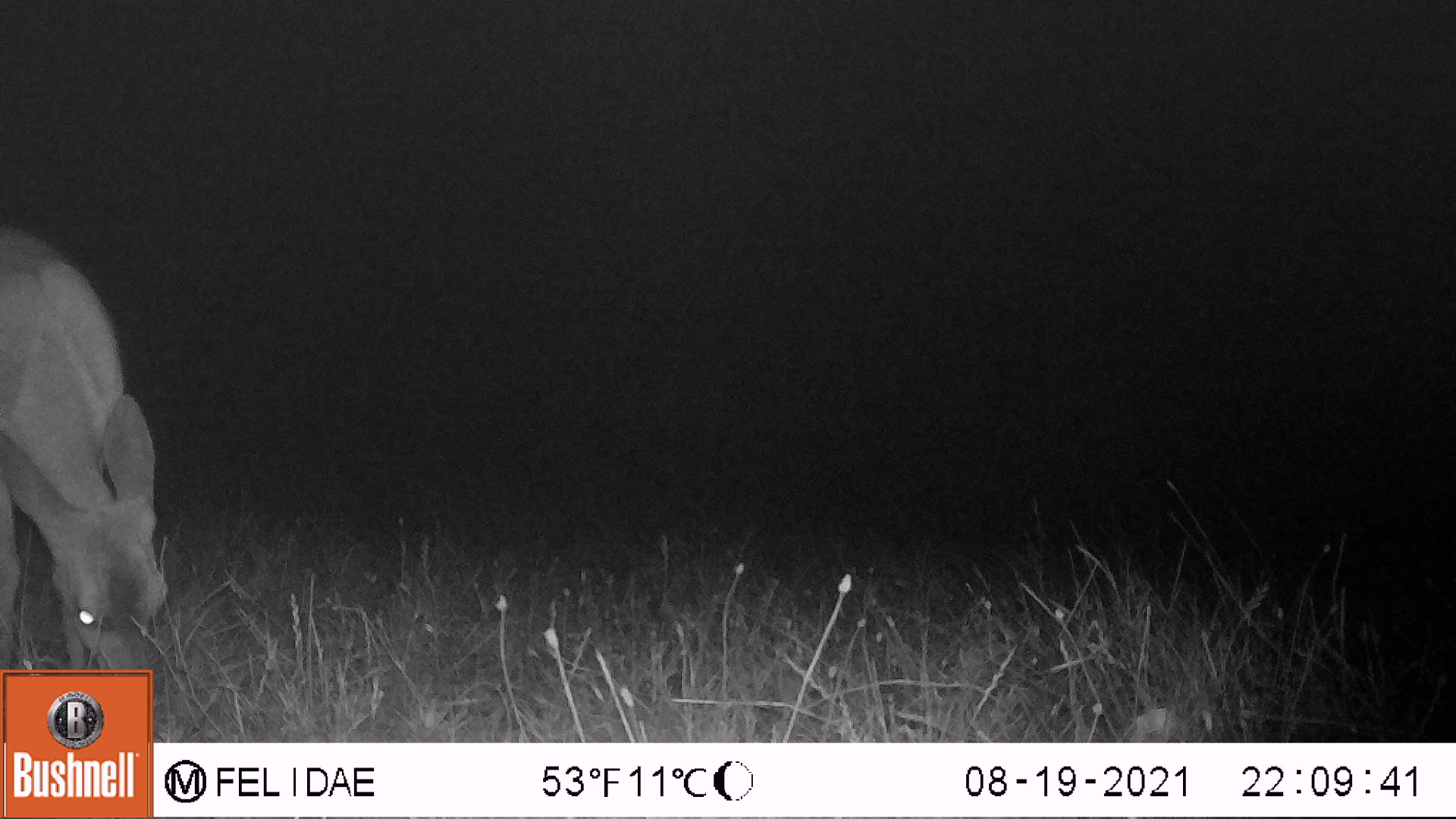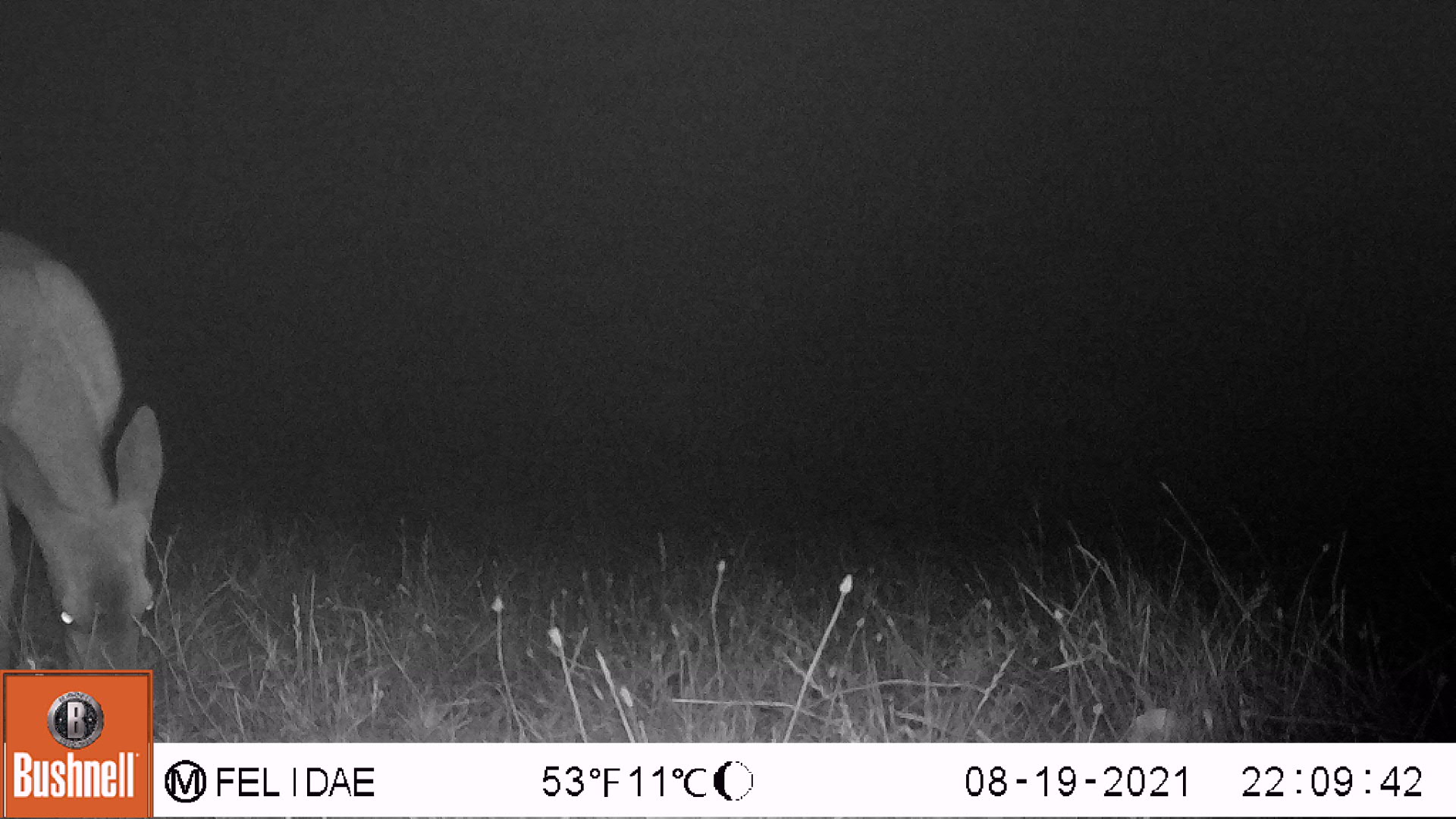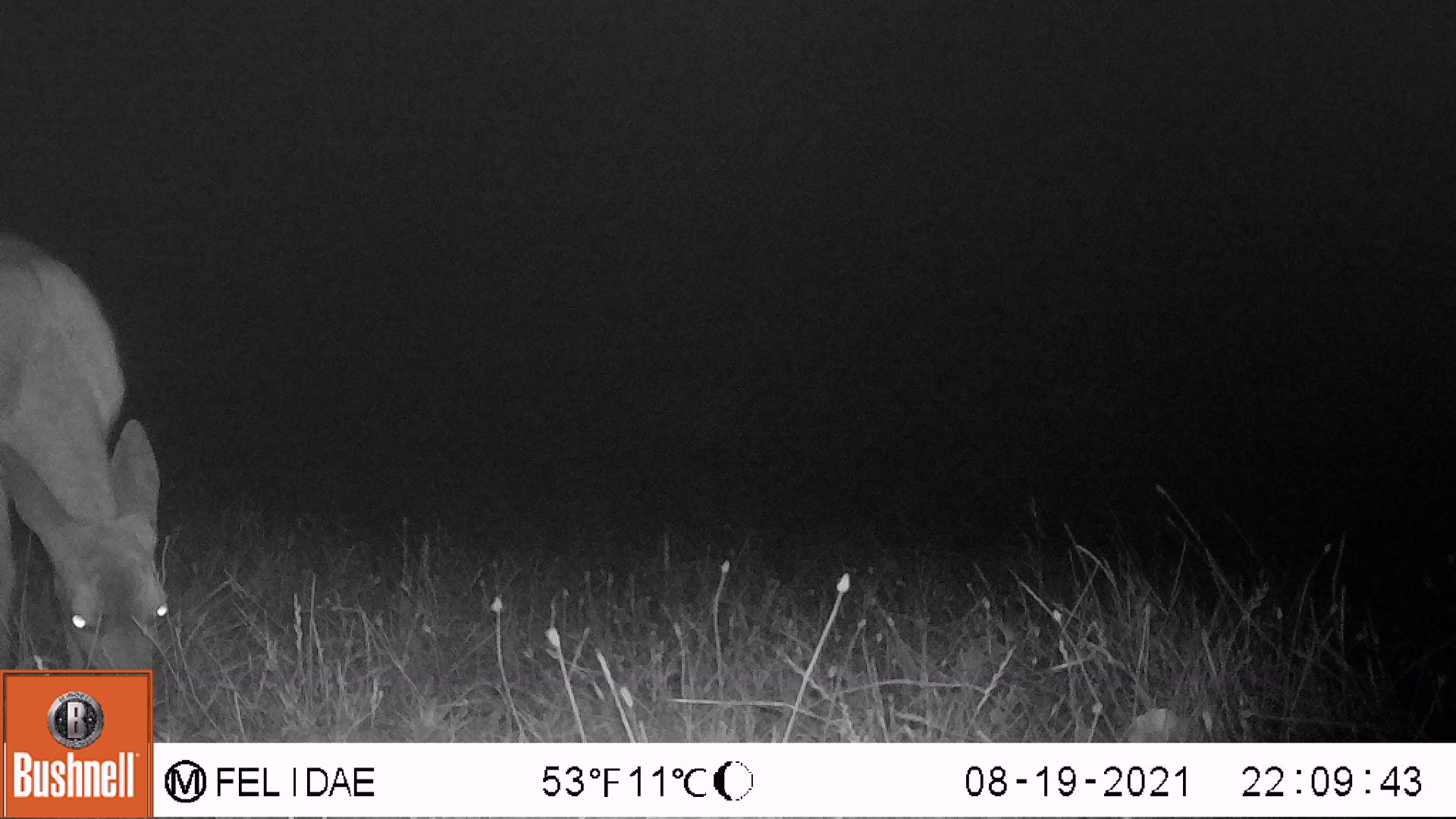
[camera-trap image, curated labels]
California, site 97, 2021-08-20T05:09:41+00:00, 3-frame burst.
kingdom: Animalia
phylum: Chordata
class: Mammalia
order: Artiodactyla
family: Cervidae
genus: Odocoileus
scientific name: Odocoileus hemionus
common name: mule deer